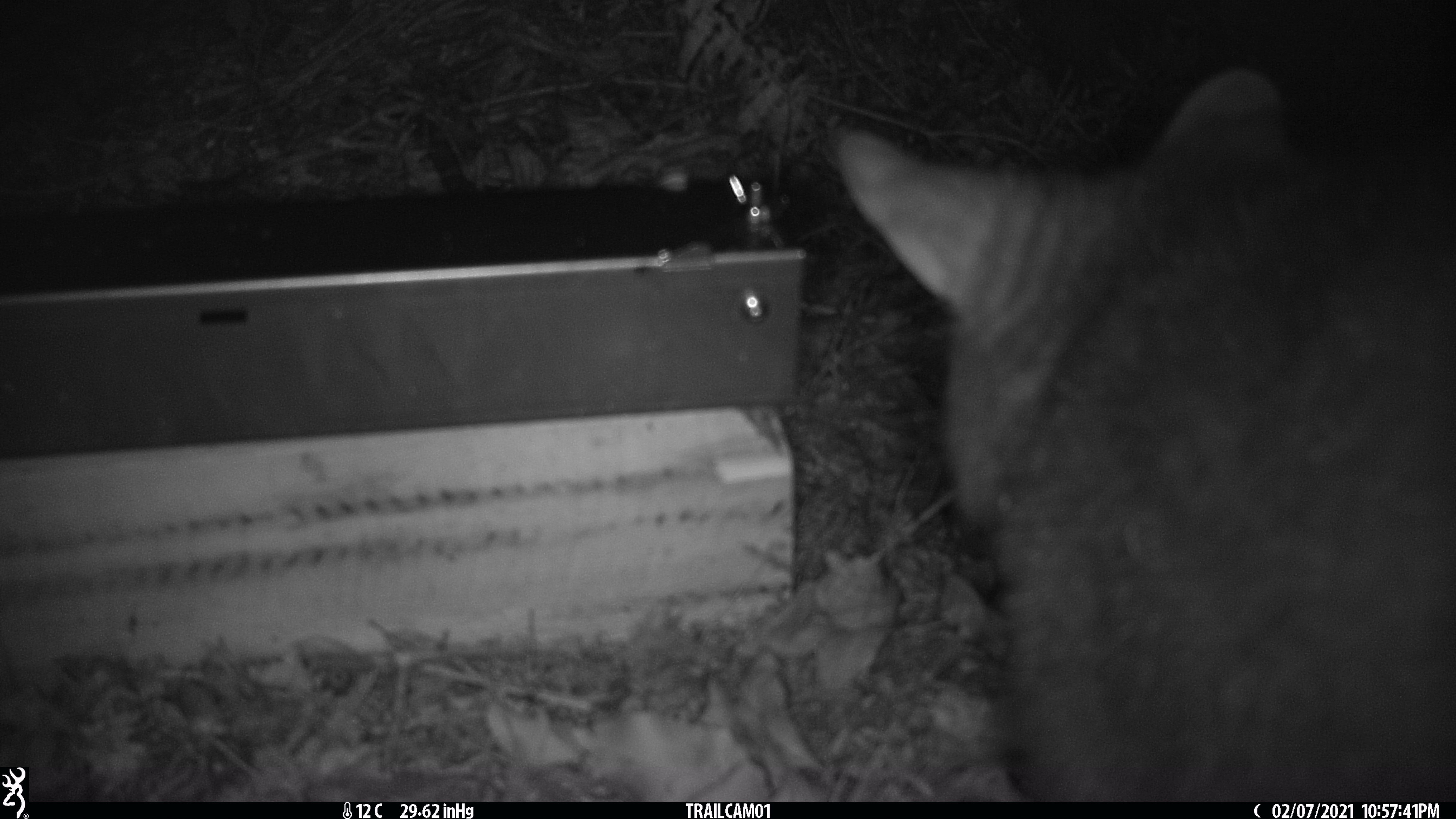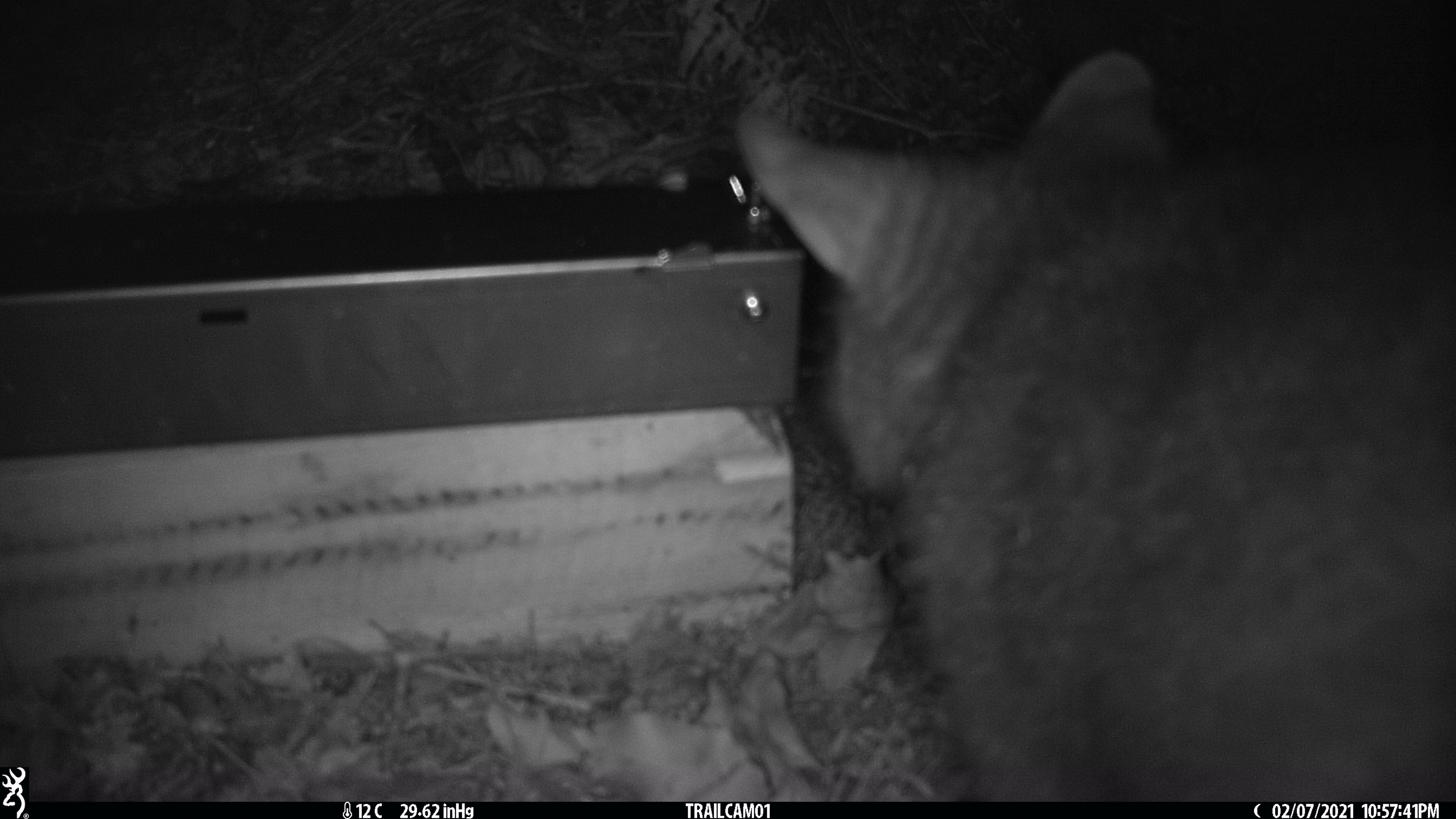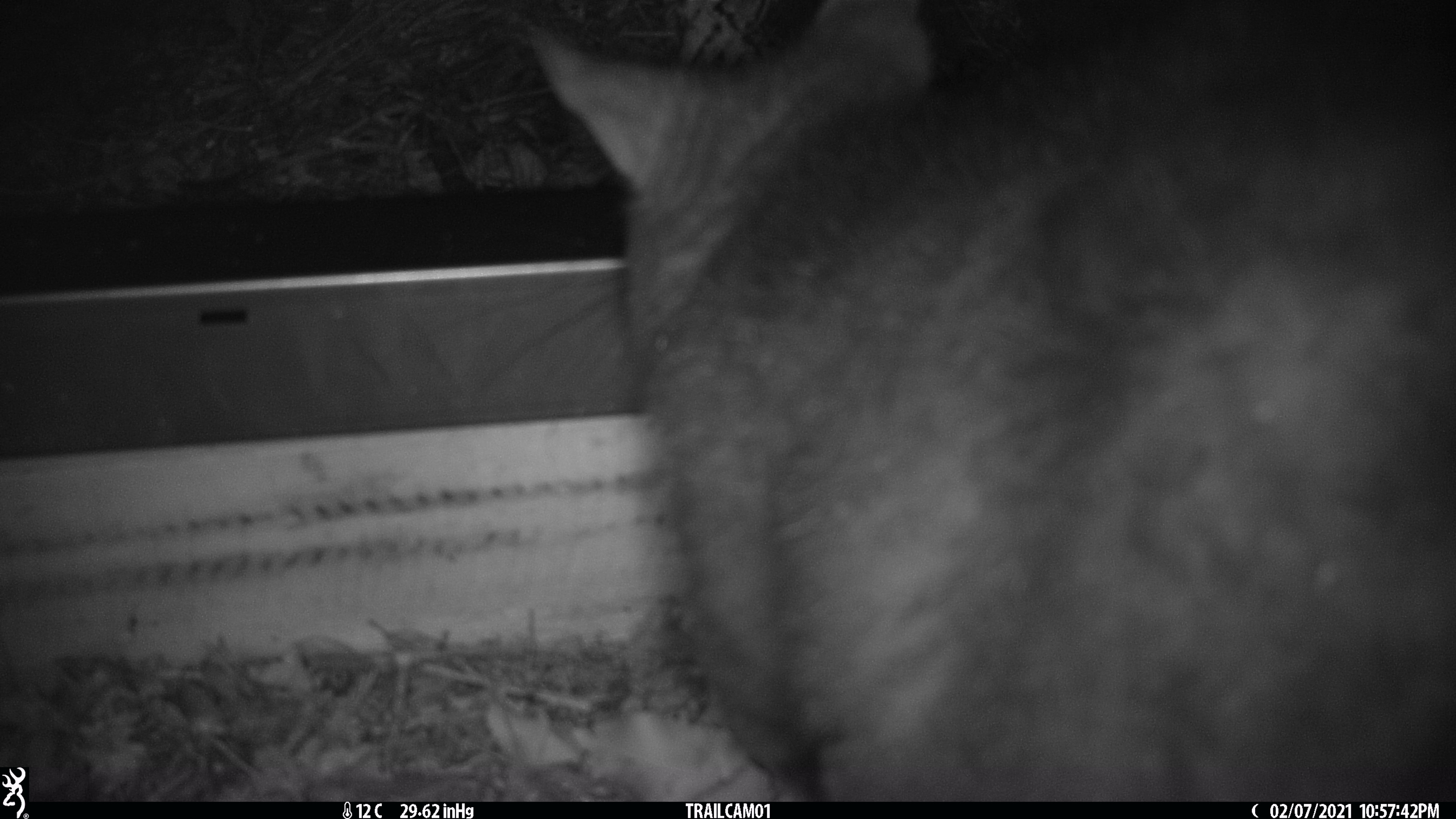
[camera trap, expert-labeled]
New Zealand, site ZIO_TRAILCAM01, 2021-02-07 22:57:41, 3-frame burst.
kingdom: Animalia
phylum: Chordata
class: Mammalia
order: Diprotodontia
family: Phalangeridae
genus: Trichosurus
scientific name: Trichosurus vulpecula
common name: common brushtail possum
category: possum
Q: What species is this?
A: Possum (common brushtail possum) (Trichosurus vulpecula).